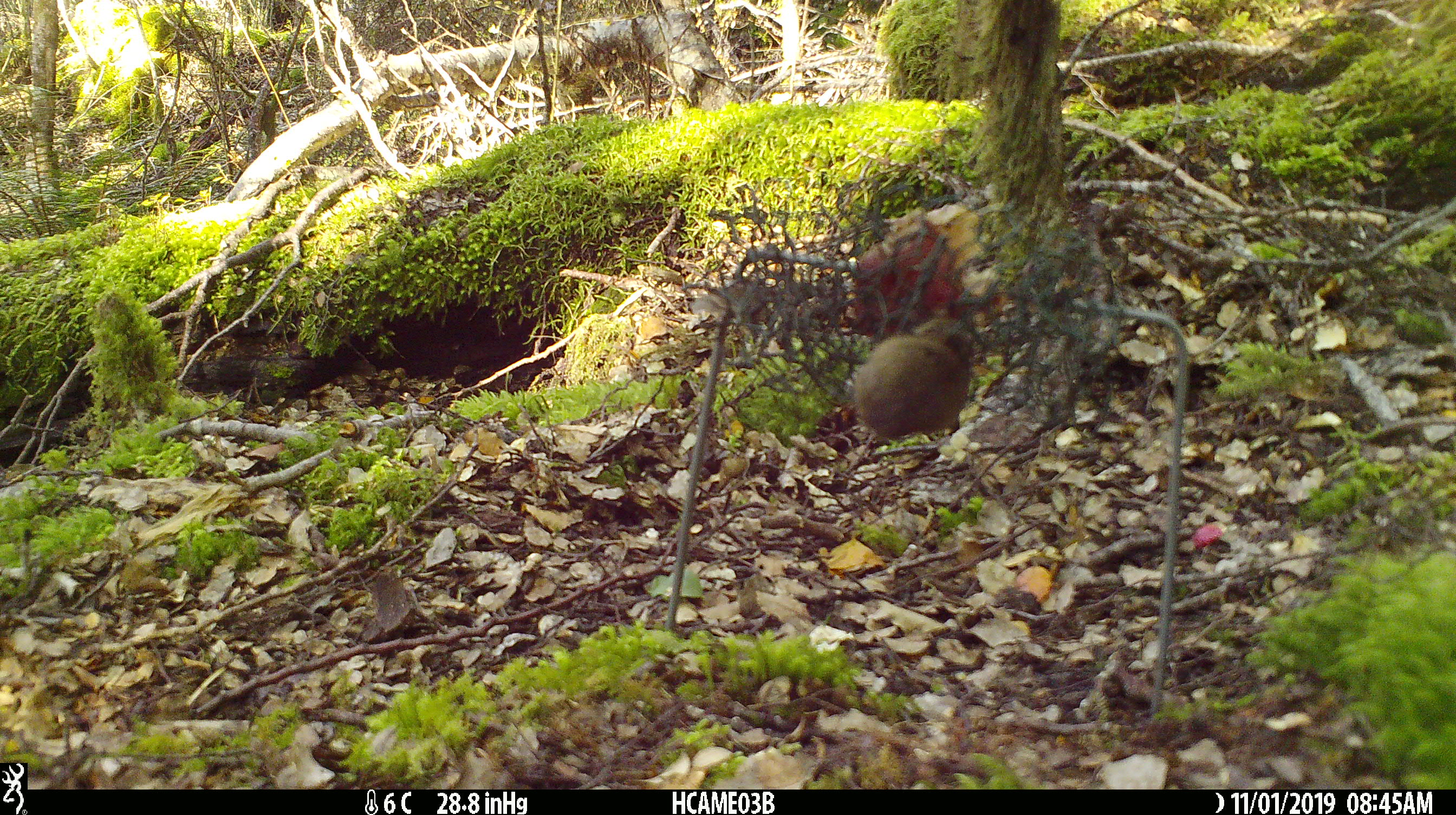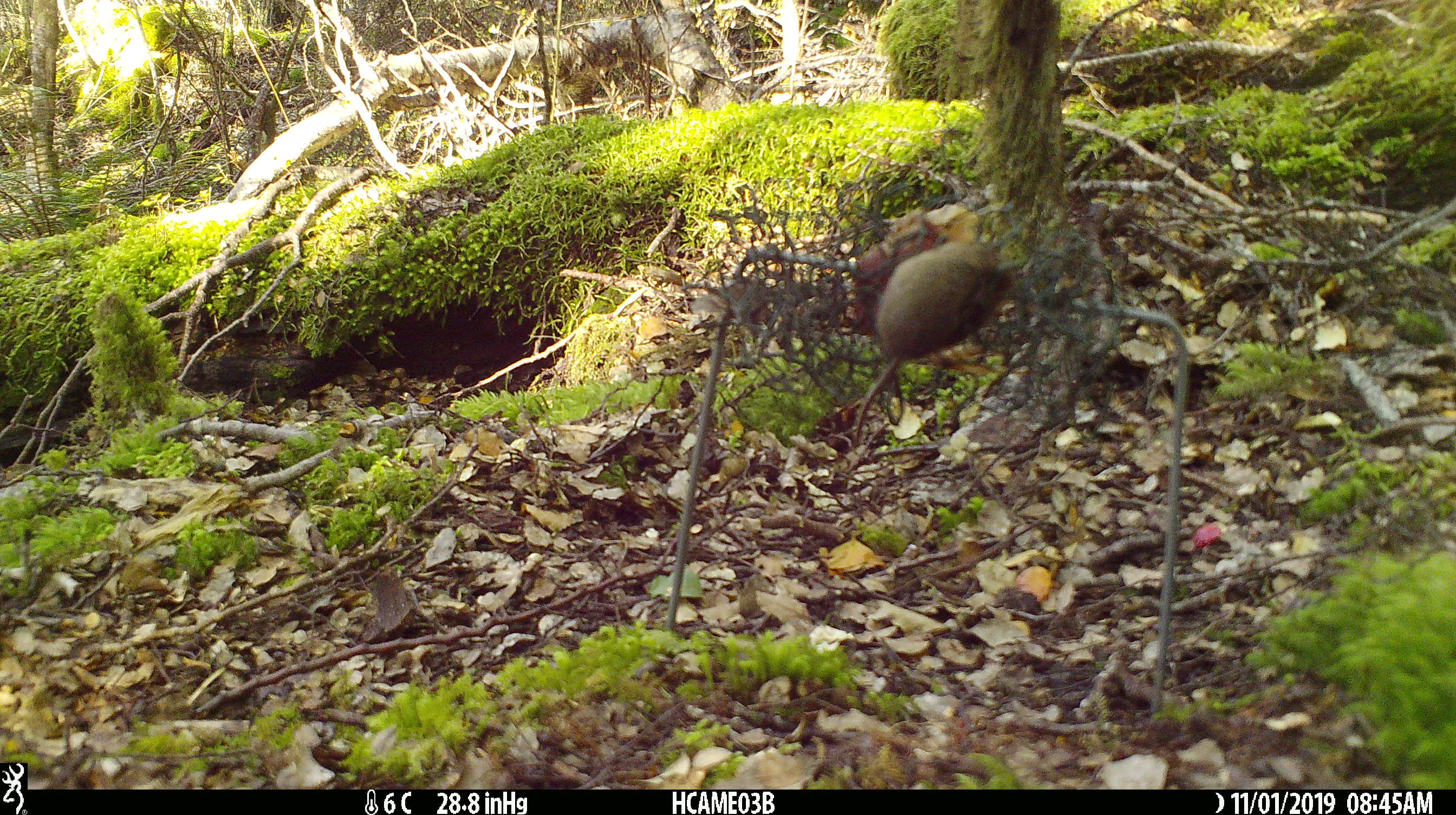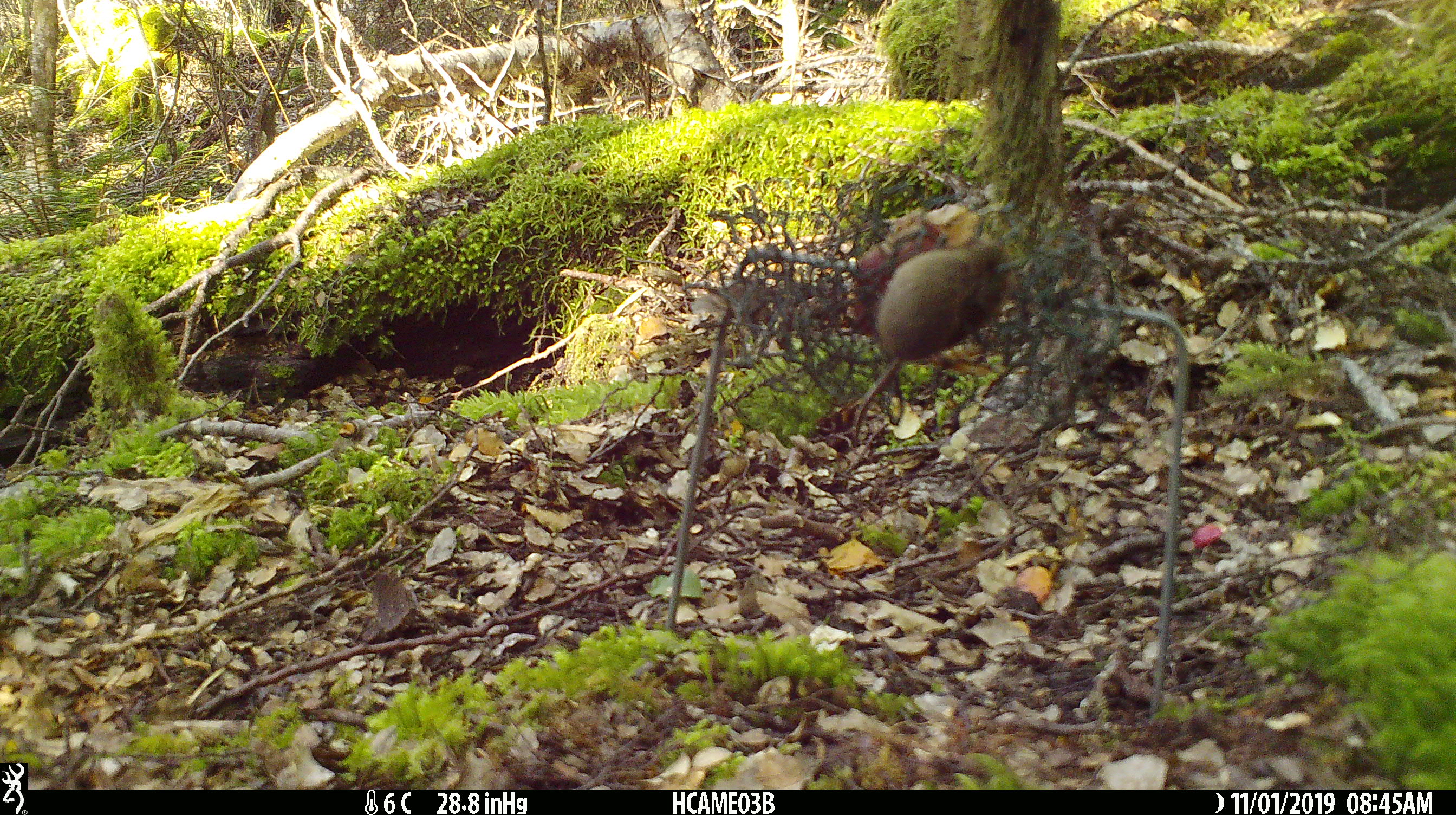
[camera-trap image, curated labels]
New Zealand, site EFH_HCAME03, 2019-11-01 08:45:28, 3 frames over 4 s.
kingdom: Animalia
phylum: Chordata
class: Mammalia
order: Rodentia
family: Muridae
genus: Mus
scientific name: Mus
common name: mouse